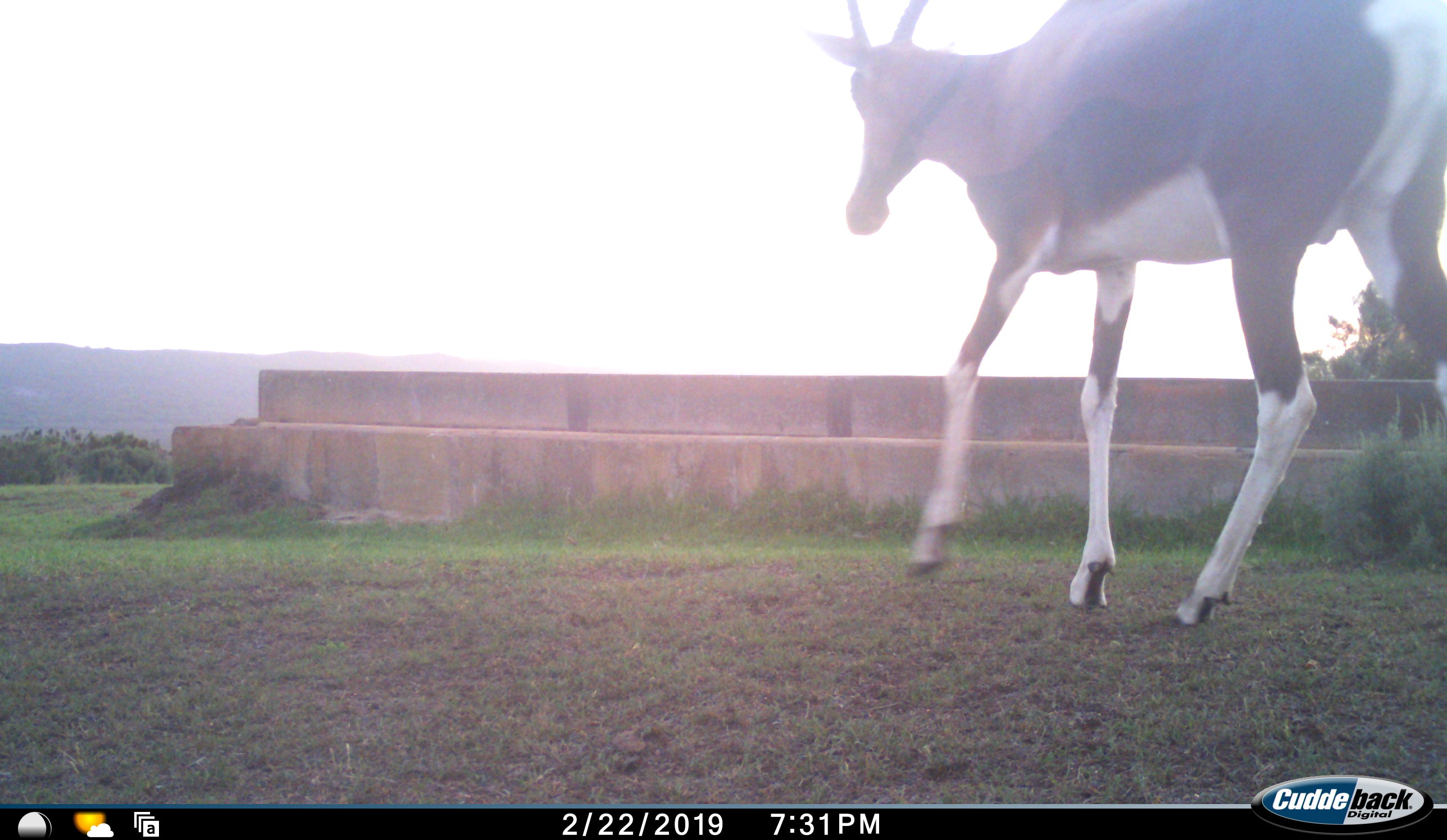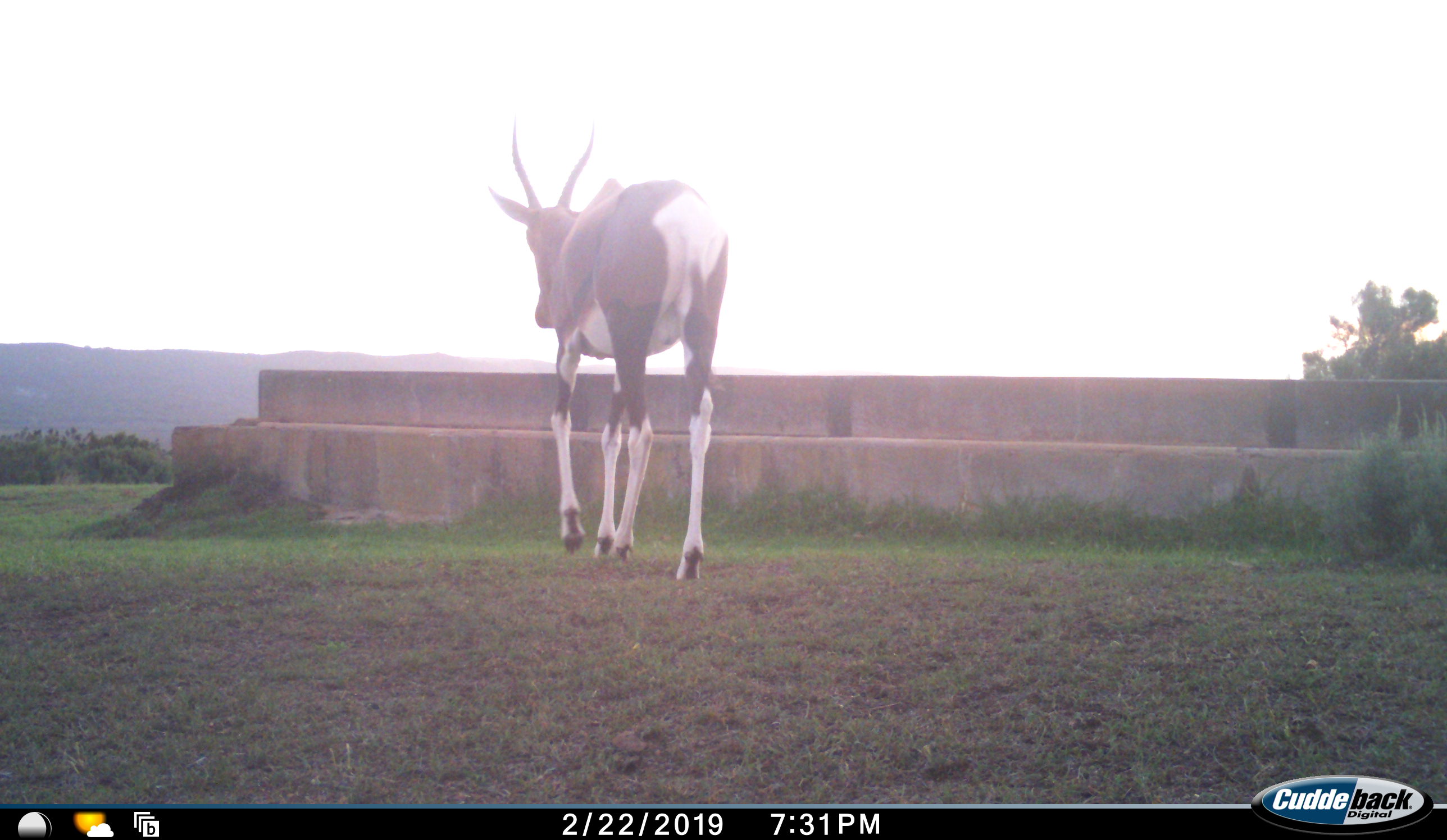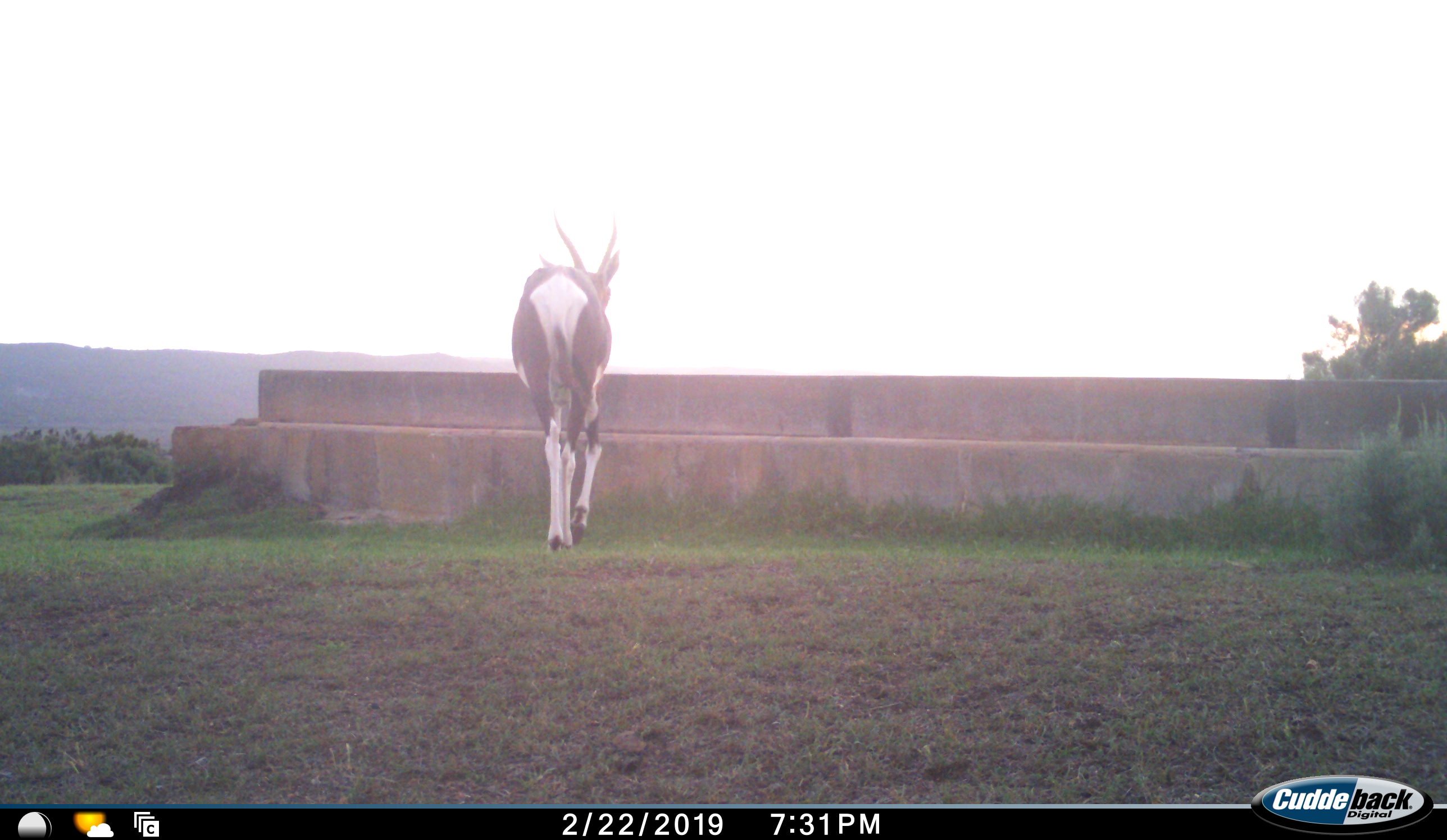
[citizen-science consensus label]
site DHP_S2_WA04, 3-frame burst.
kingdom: Animalia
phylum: Chordata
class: Mammalia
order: Artiodactyla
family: Bovidae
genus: Damaliscus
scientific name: Damaliscus pygargus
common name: bontebok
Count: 1.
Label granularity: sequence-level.